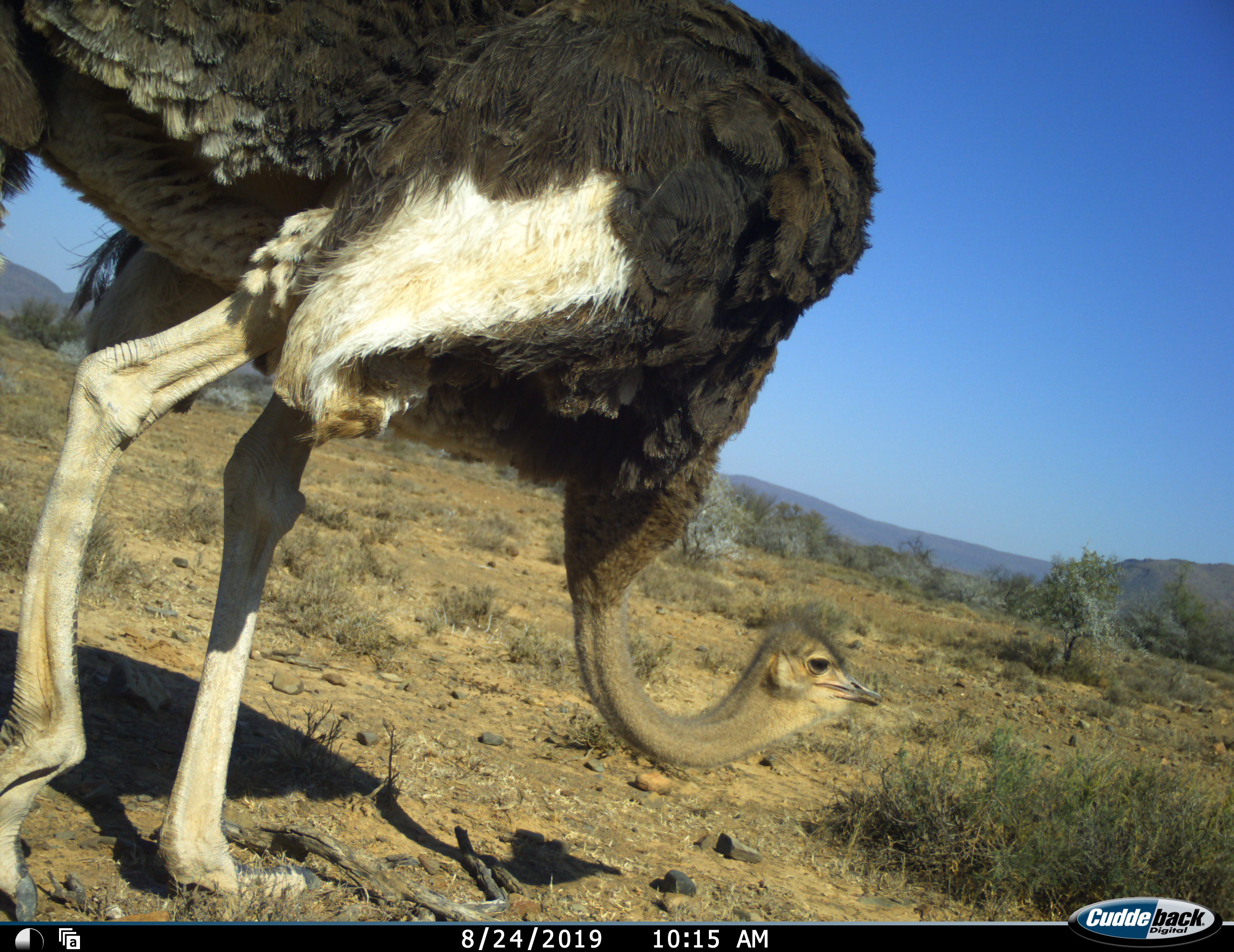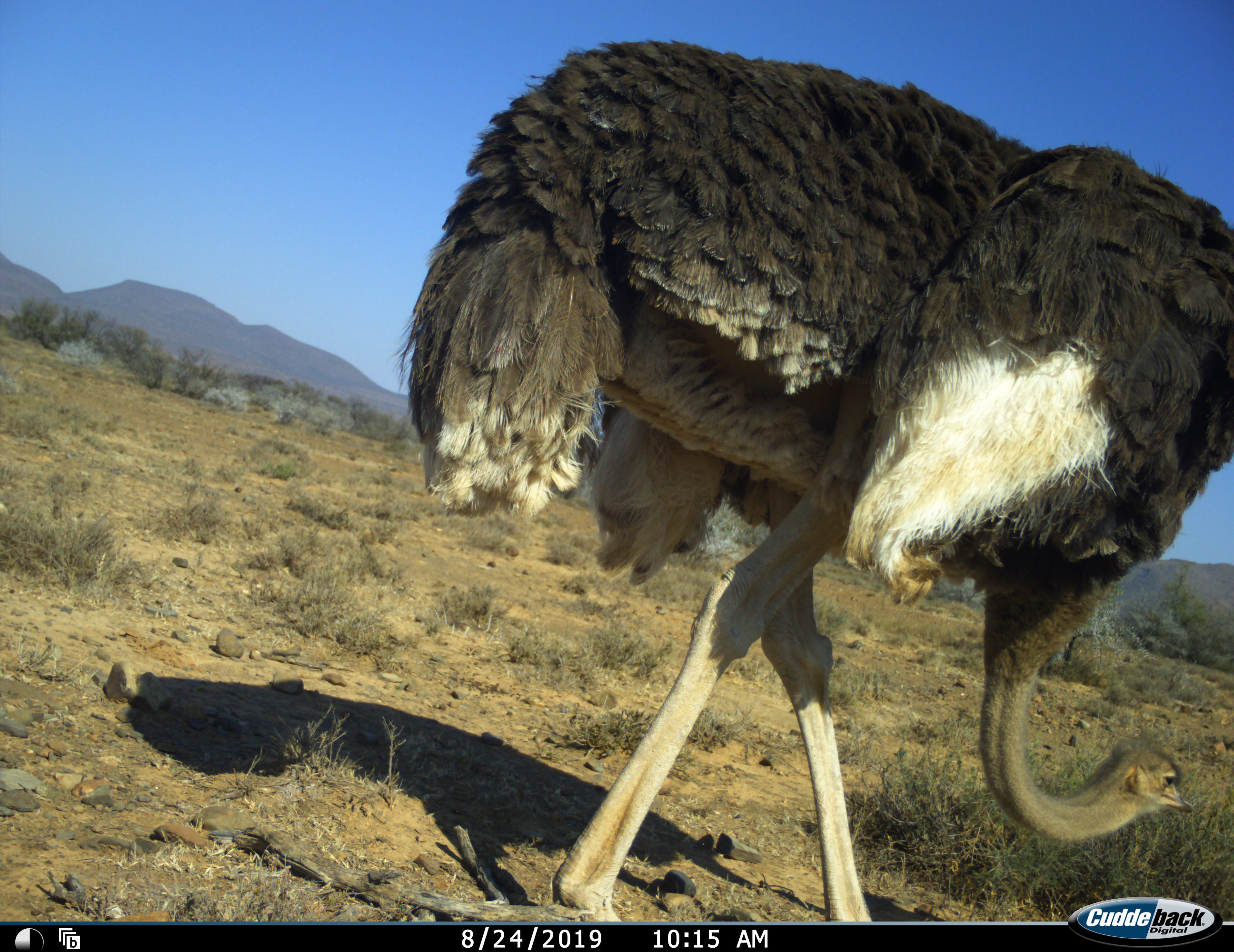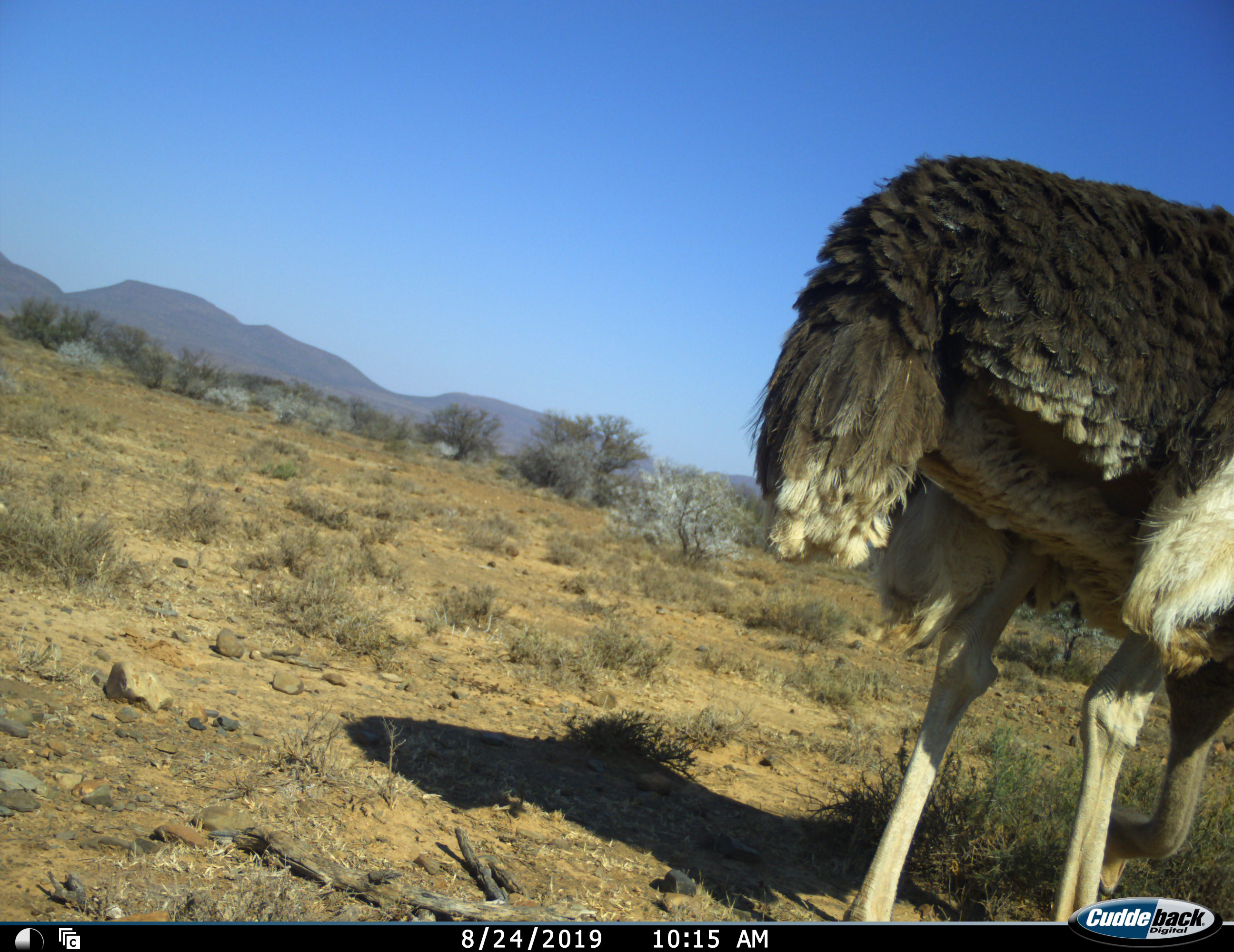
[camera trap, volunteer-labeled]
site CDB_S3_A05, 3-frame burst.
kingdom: Animalia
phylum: Chordata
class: Aves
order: Struthioniformes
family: Struthionidae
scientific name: Struthionidae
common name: ostrich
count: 1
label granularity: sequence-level